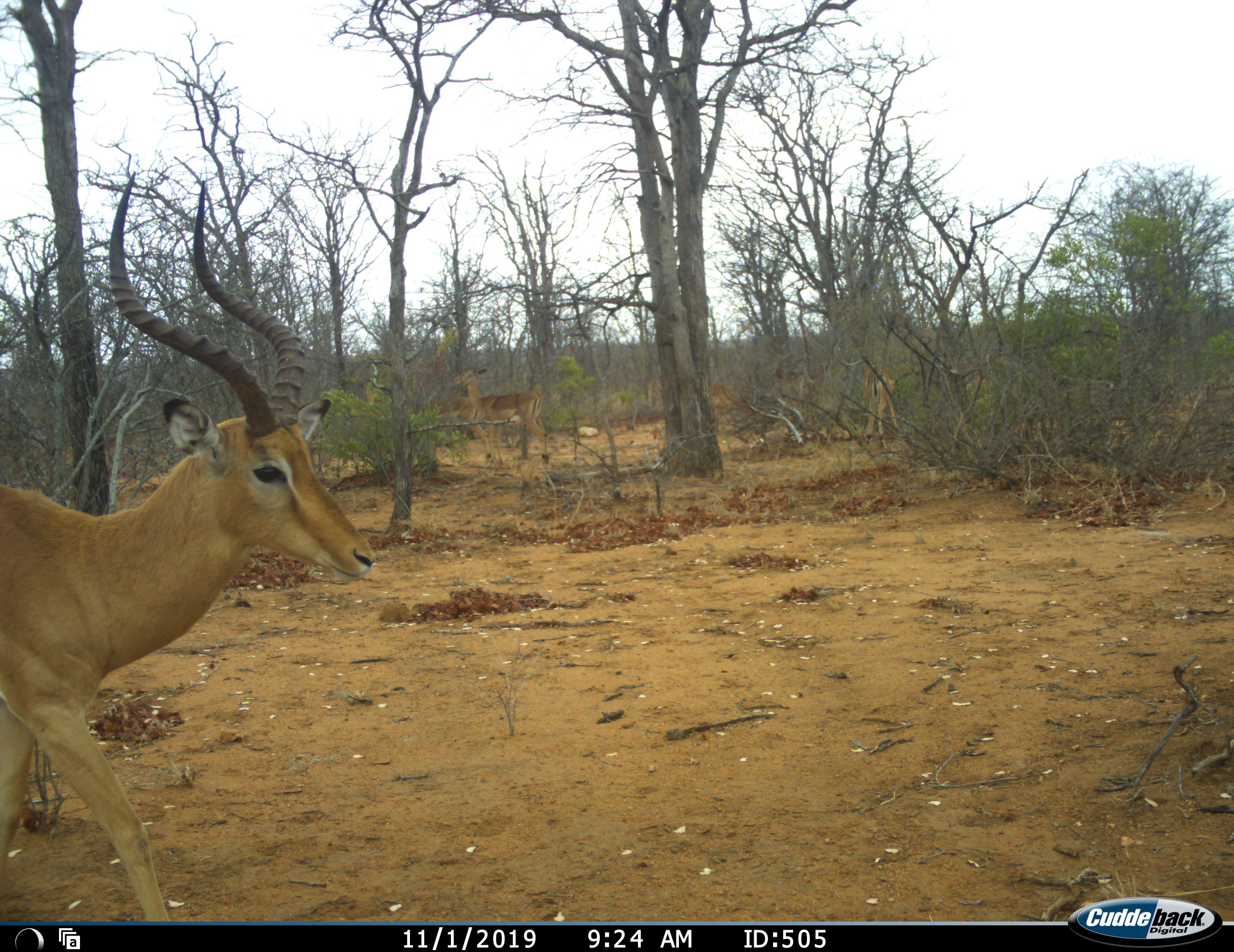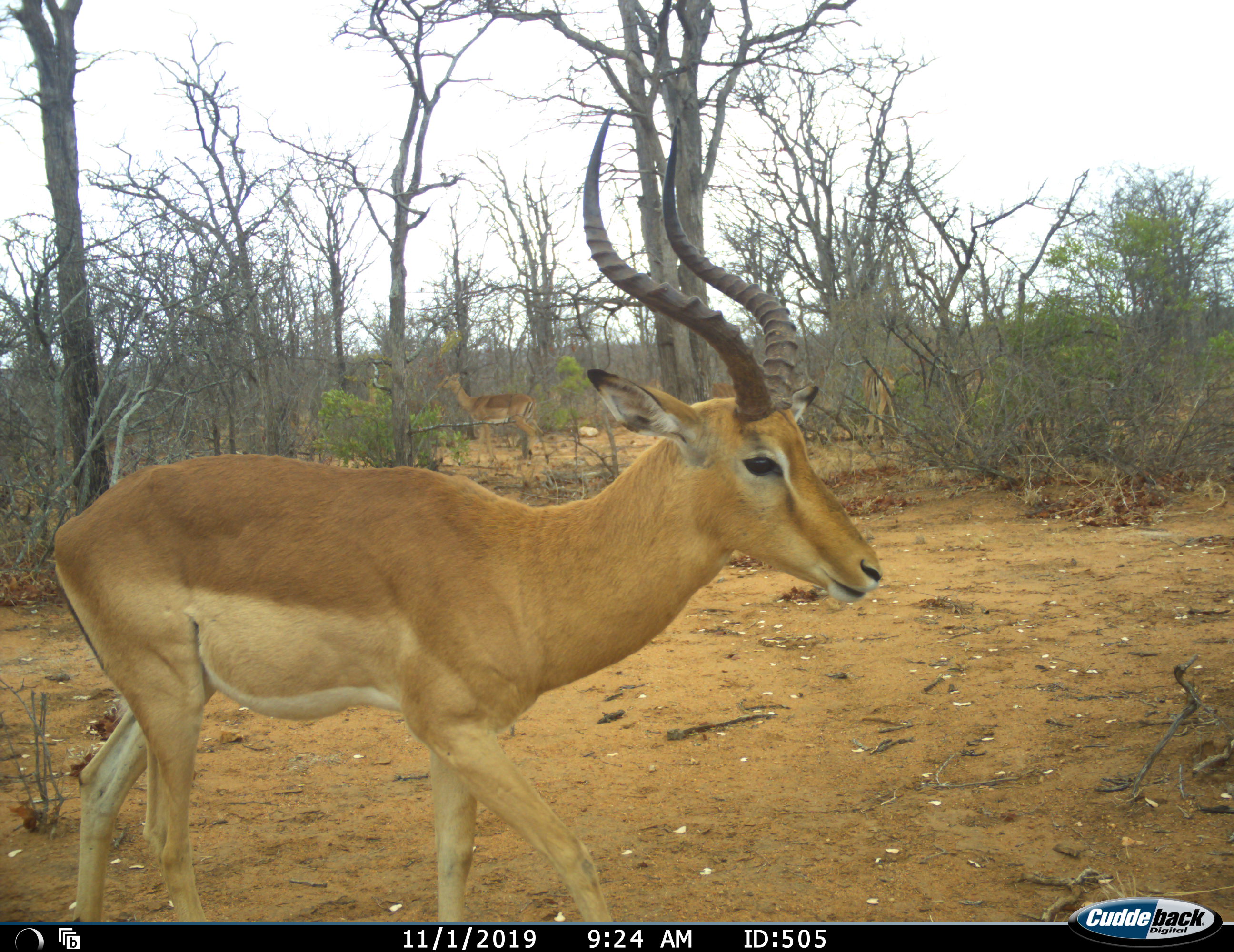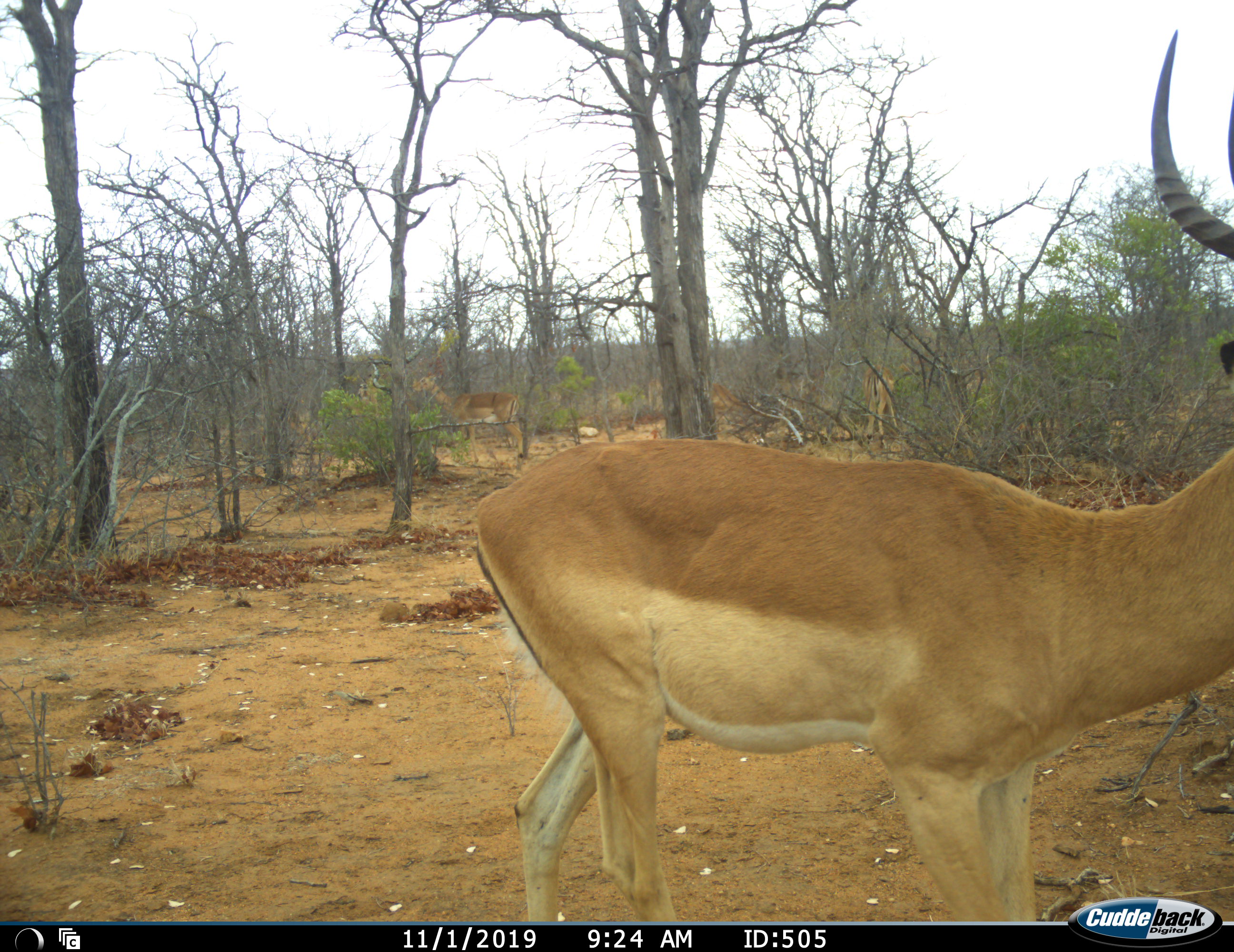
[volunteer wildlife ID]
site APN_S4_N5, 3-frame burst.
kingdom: Animalia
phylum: Chordata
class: Mammalia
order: Artiodactyla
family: Bovidae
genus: Aepyceros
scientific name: Aepyceros melampus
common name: impala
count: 1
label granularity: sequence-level